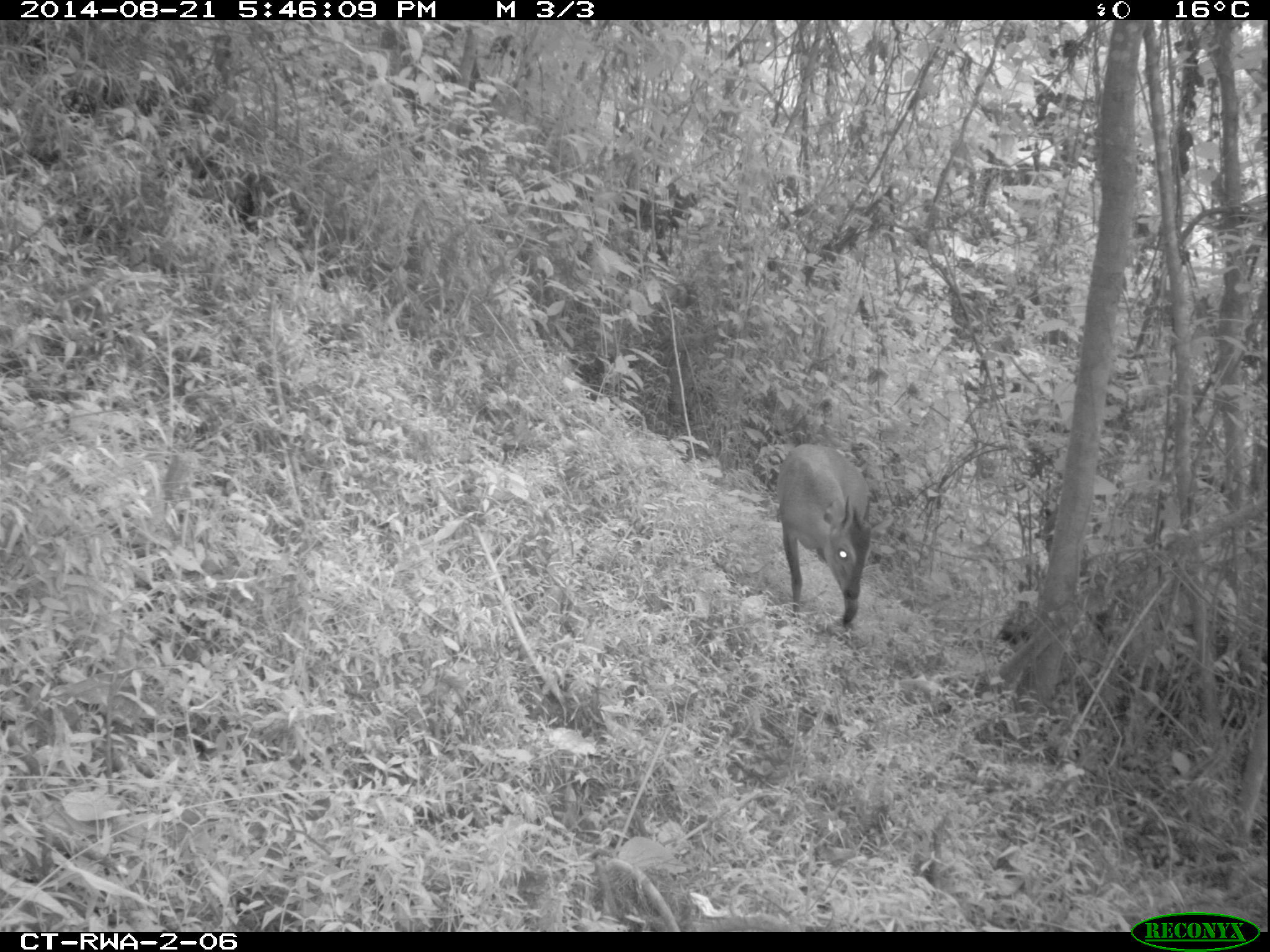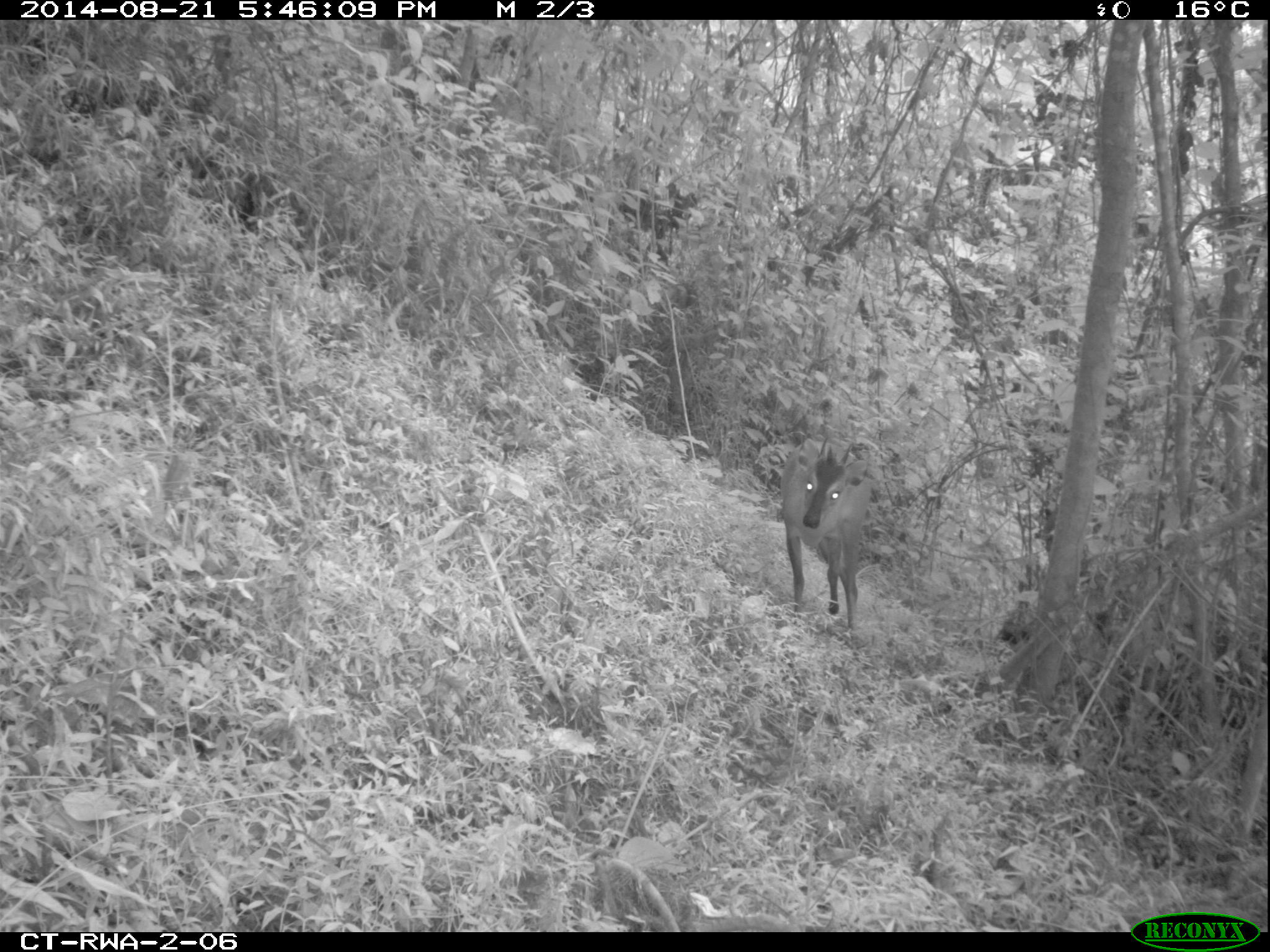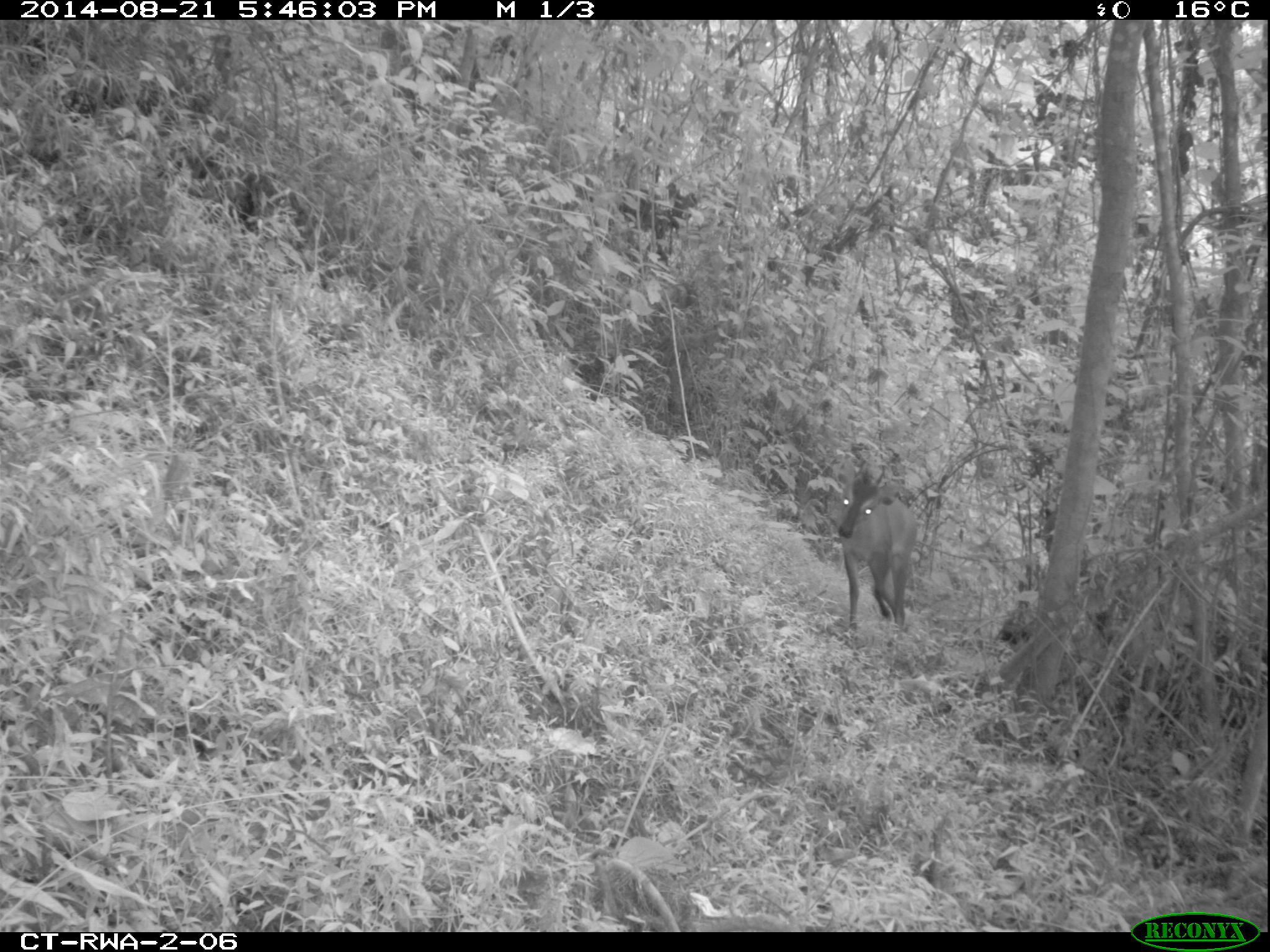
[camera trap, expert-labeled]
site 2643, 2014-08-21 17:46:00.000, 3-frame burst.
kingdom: Animalia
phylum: Chordata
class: Mammalia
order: Artiodactyla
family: Bovidae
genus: Cephalophus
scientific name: Cephalophus nigrifrons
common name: black-fronted duiker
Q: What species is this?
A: Cephalophus nigrifrons (black-fronted duiker).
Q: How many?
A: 1.